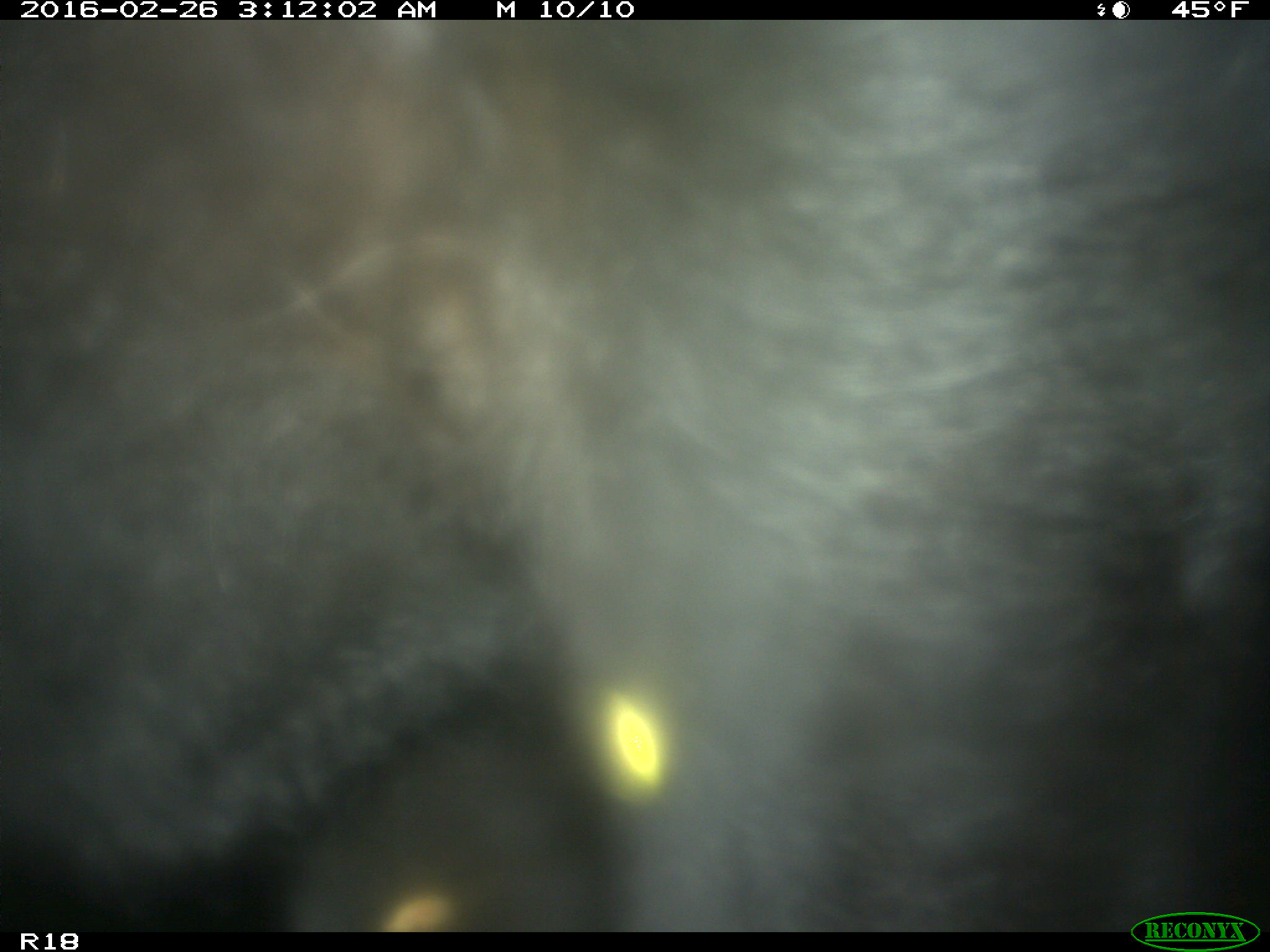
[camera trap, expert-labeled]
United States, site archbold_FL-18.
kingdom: Animalia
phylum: Chordata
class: Mammalia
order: Artiodactyla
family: Bovidae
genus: Bos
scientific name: Bos taurus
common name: domestic cow